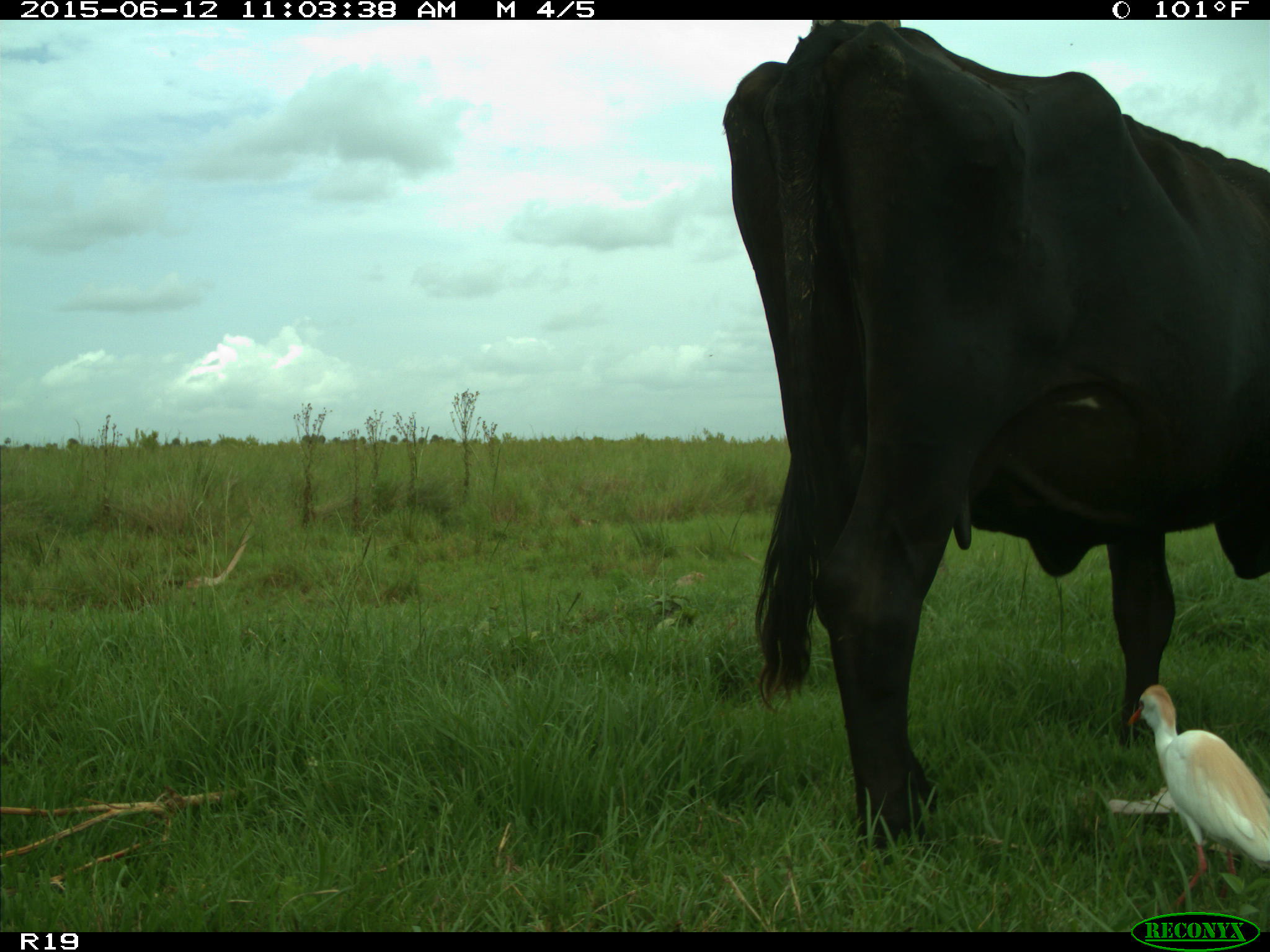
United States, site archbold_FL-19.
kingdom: Animalia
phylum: Chordata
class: Mammalia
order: Artiodactyla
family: Bovidae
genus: Bos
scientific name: Bos taurus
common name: domestic cow